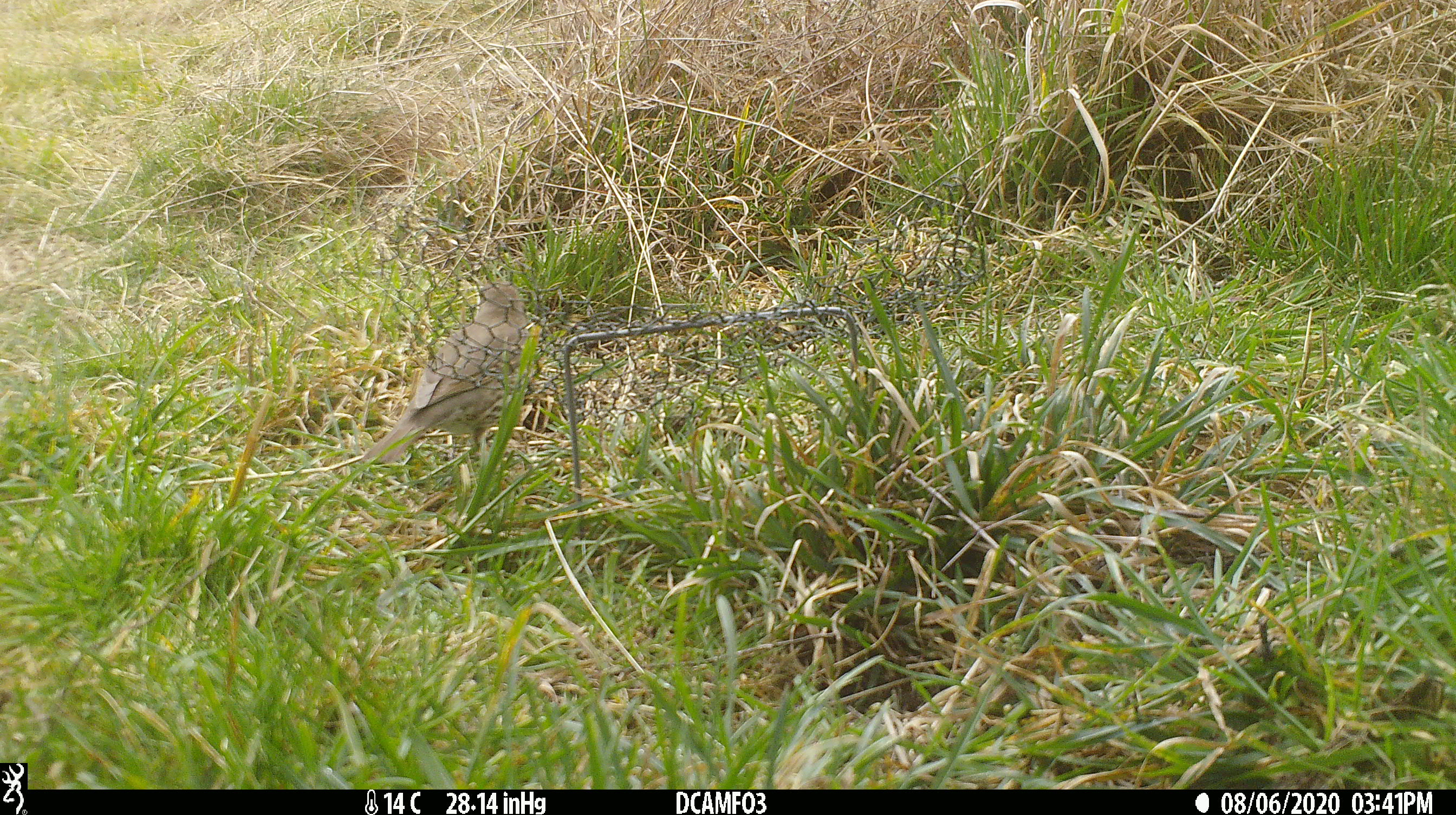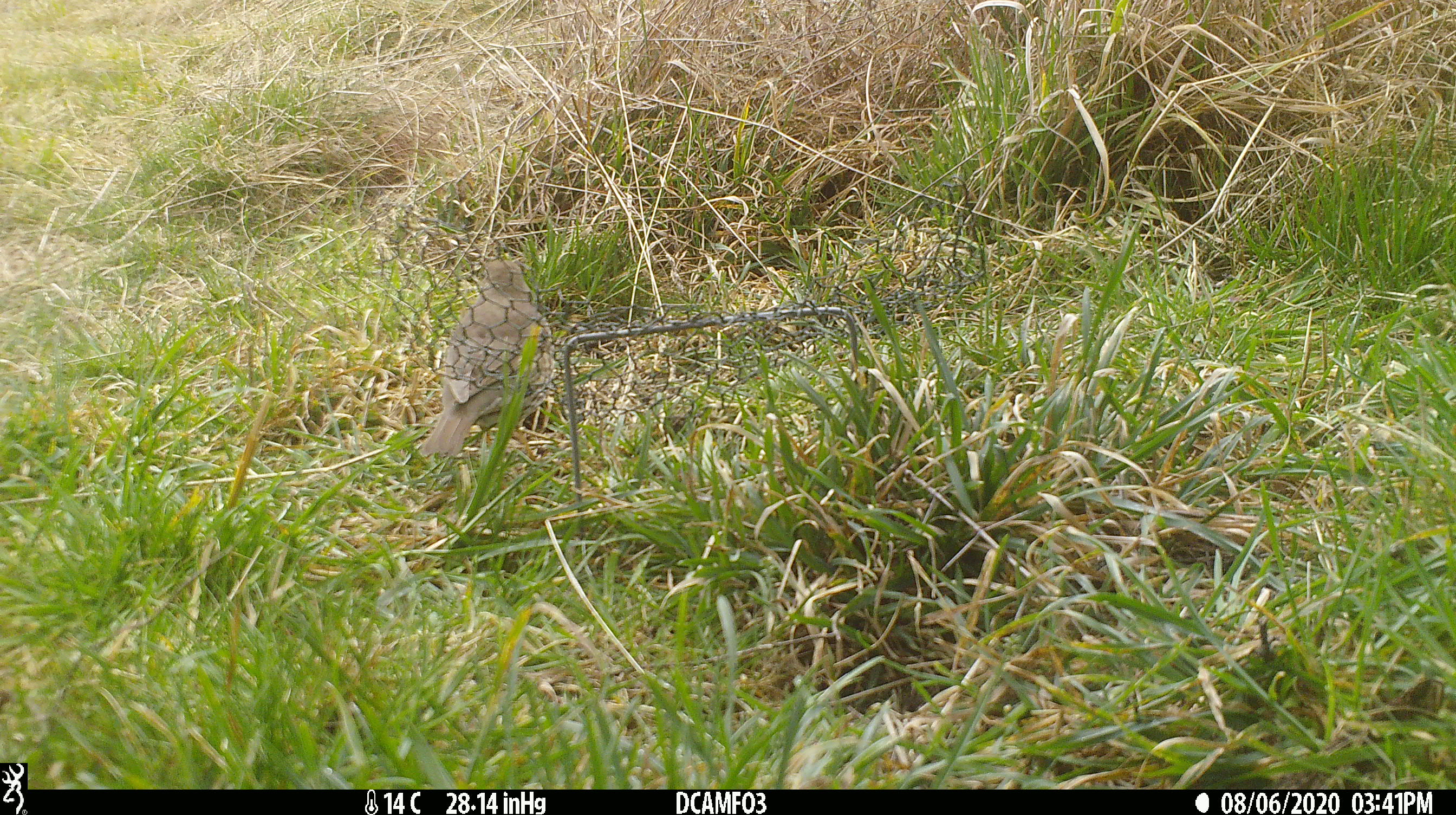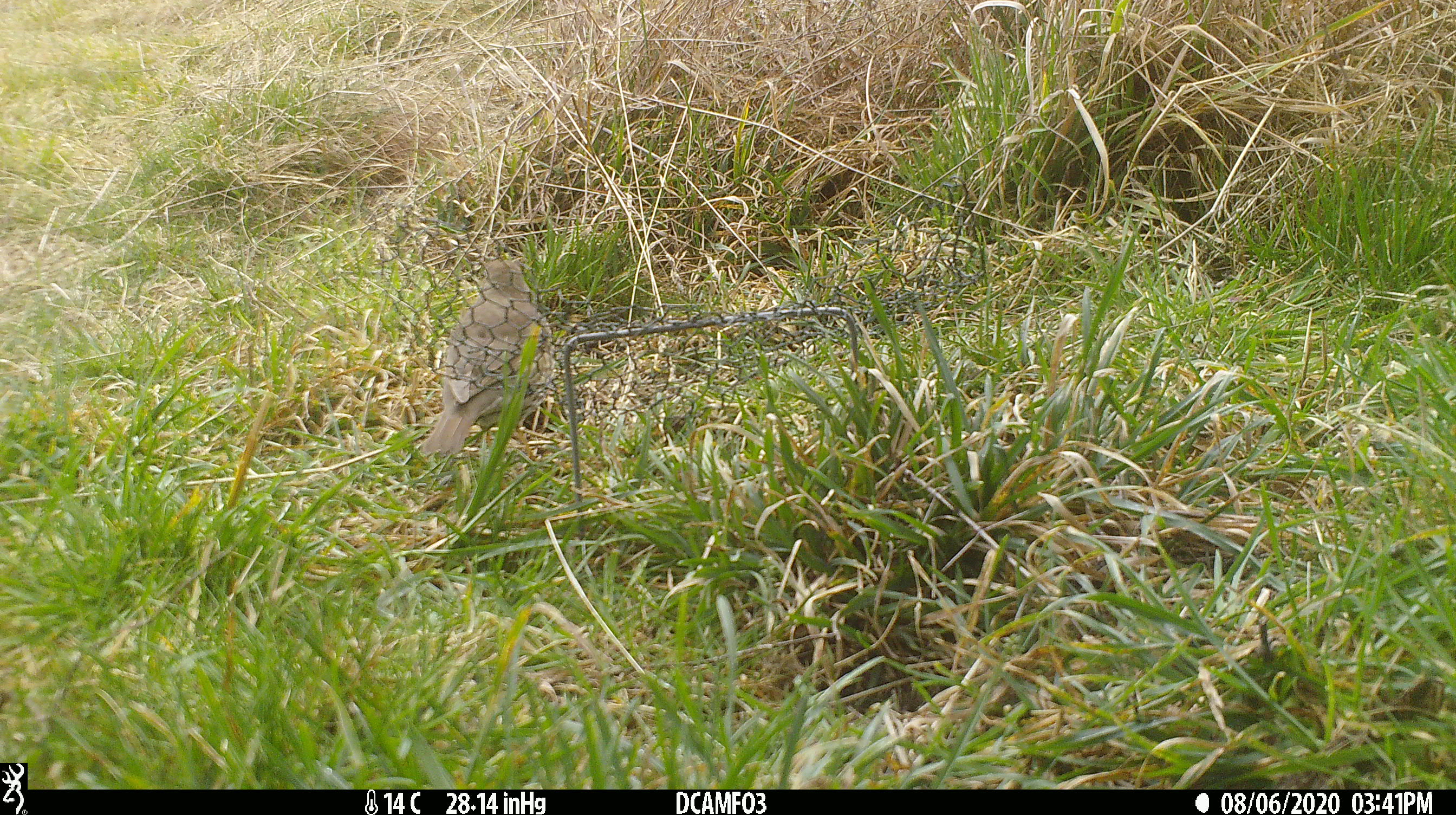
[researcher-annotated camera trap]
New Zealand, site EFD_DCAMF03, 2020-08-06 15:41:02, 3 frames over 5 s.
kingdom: Animalia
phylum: Chordata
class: Aves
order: Passeriformes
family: Turdidae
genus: Turdus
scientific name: Turdus philomelos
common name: song thrush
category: thrush